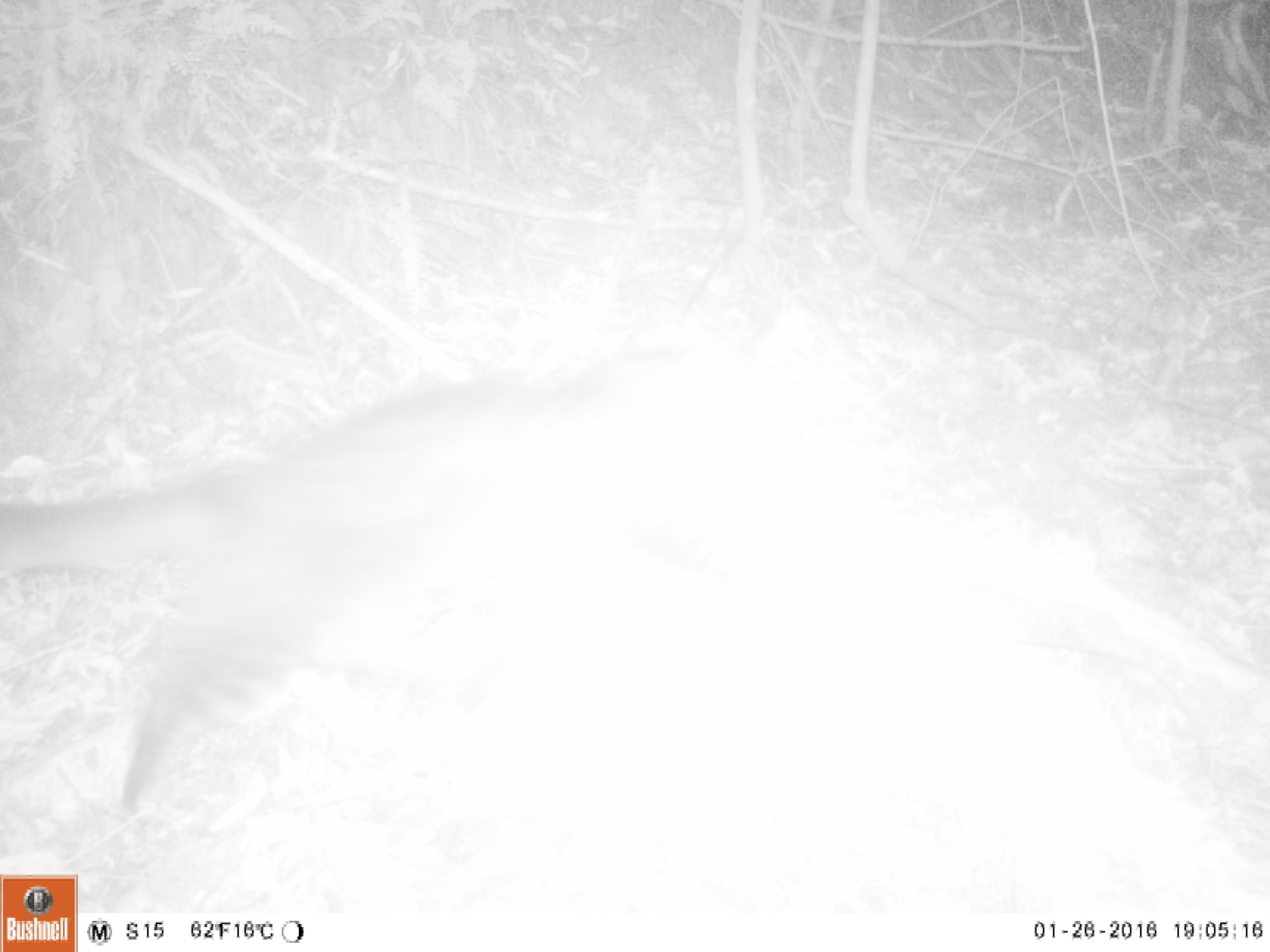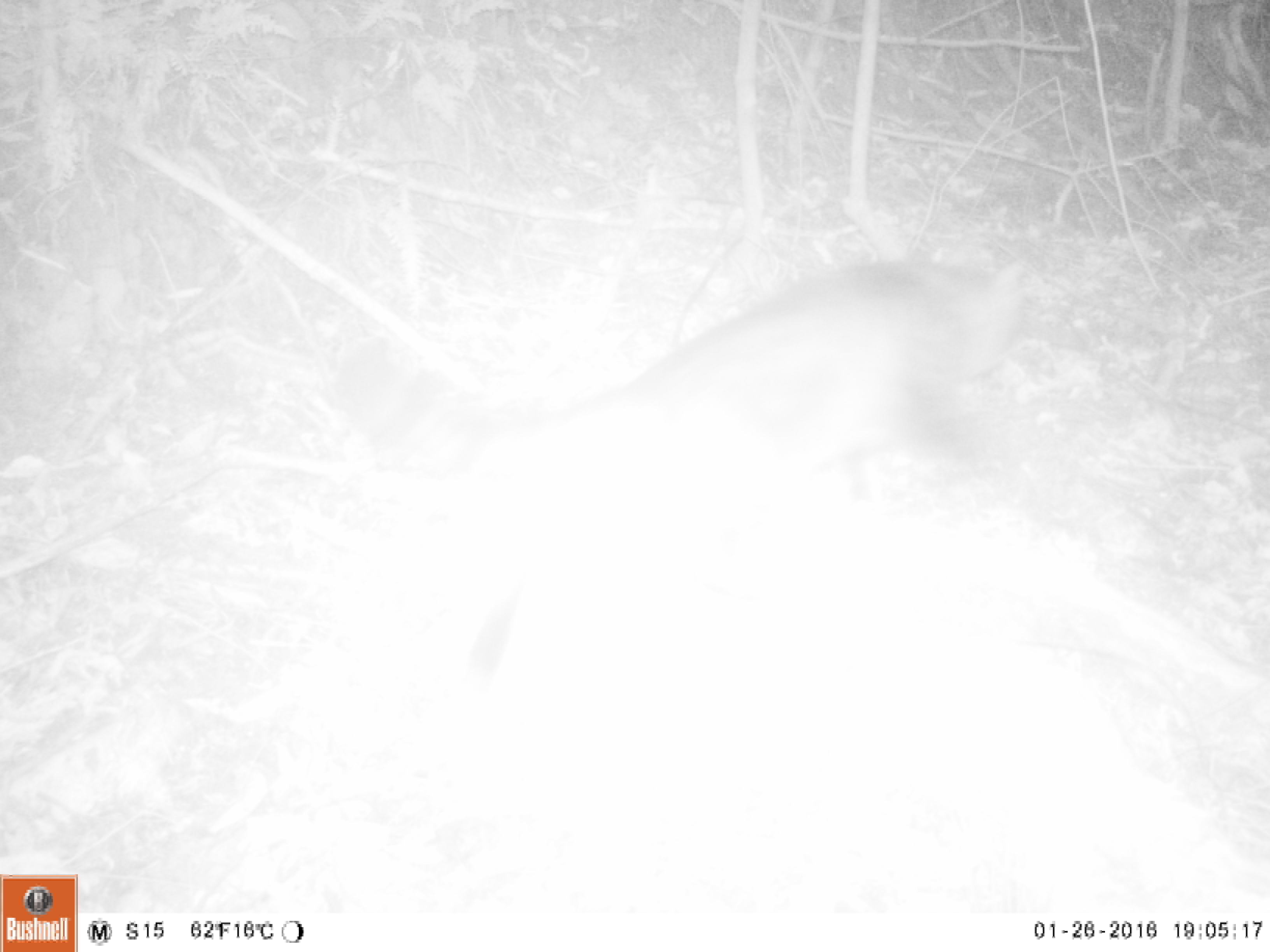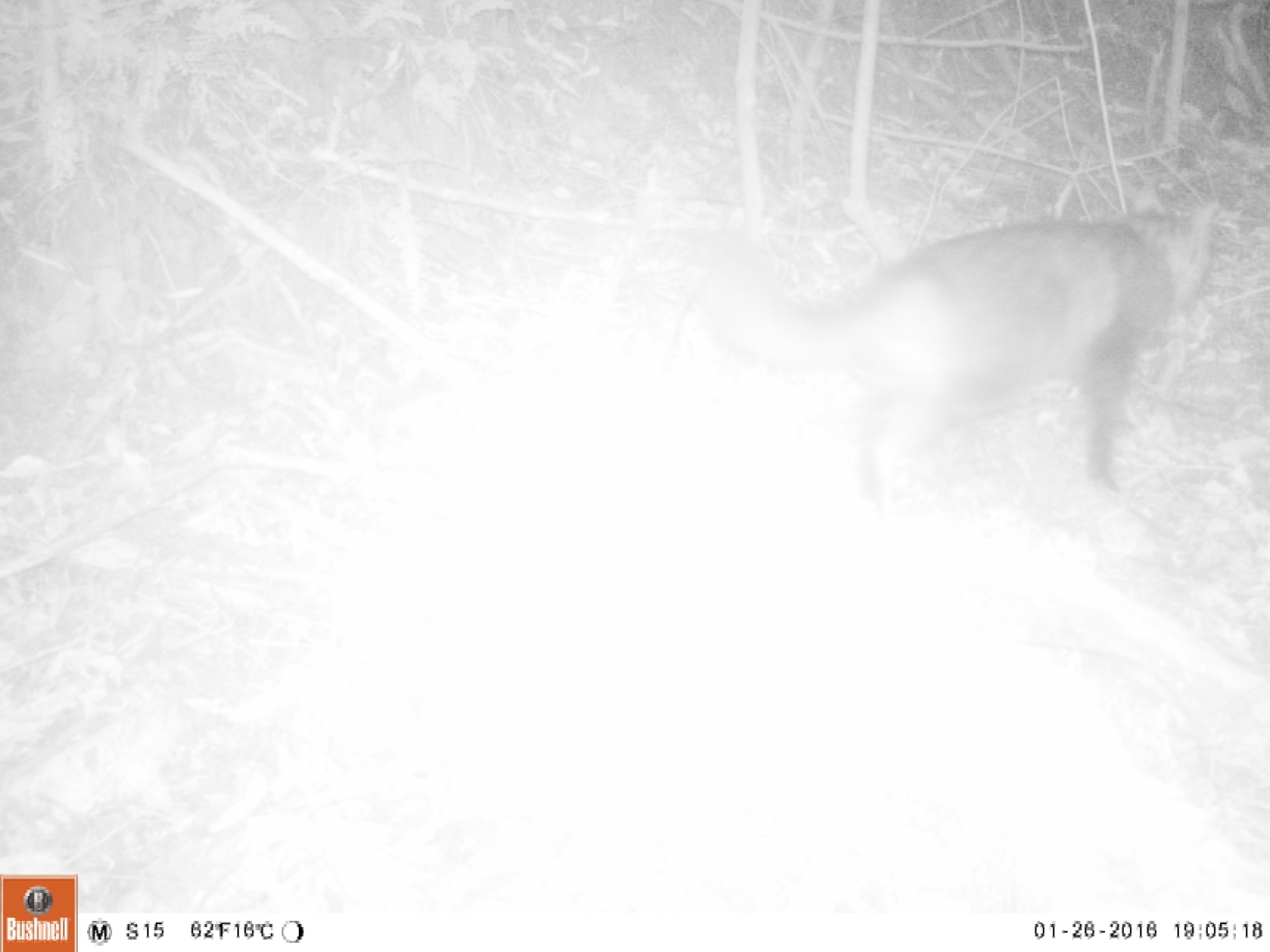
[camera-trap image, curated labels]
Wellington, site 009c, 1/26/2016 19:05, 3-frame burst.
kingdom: Animalia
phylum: Chordata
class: Mammalia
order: Carnivora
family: Felidae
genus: Felis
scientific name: Felis catus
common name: cat